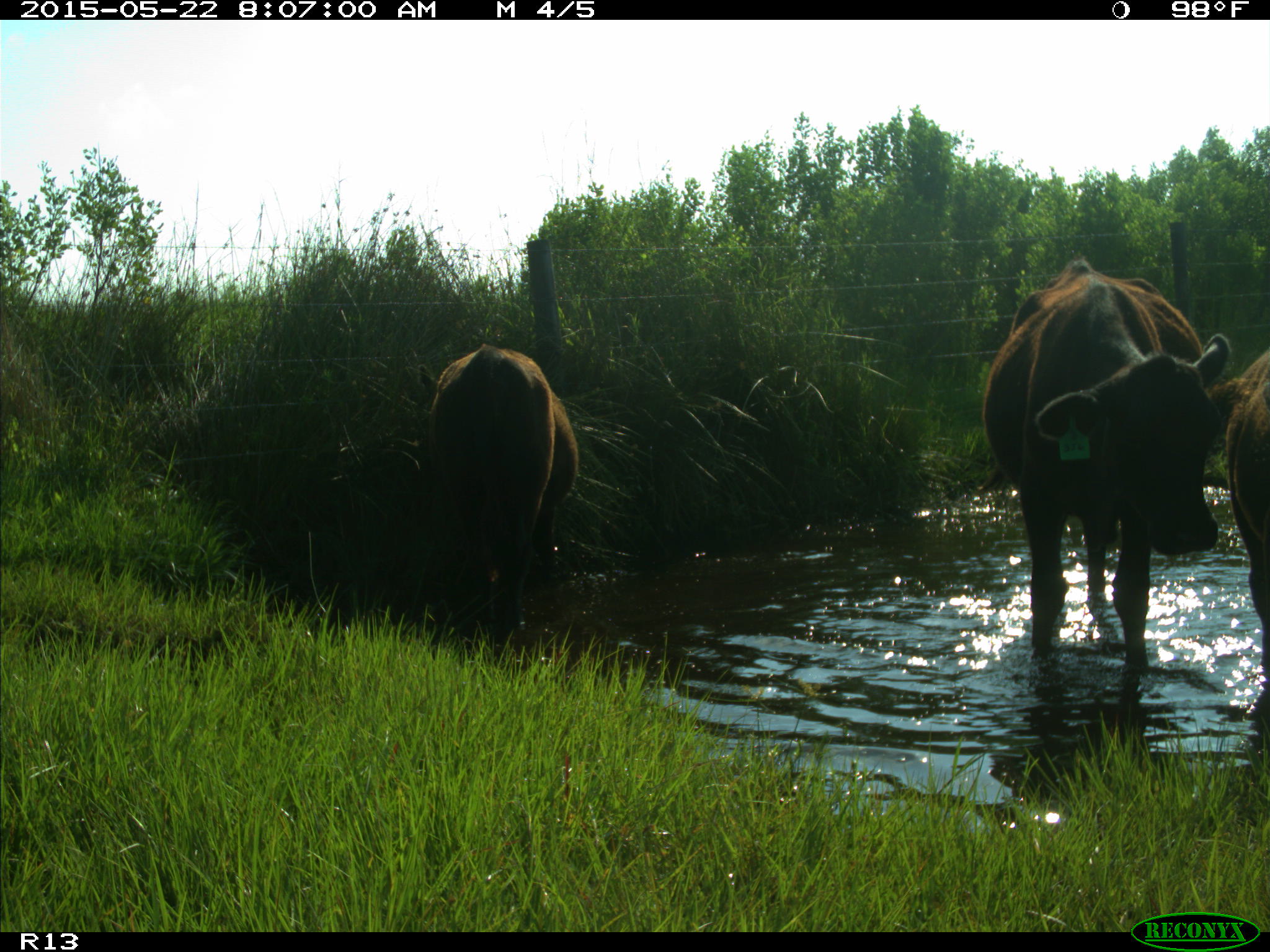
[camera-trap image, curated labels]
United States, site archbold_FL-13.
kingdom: Animalia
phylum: Chordata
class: Mammalia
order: Artiodactyla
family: Bovidae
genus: Bos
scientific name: Bos taurus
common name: domestic cow